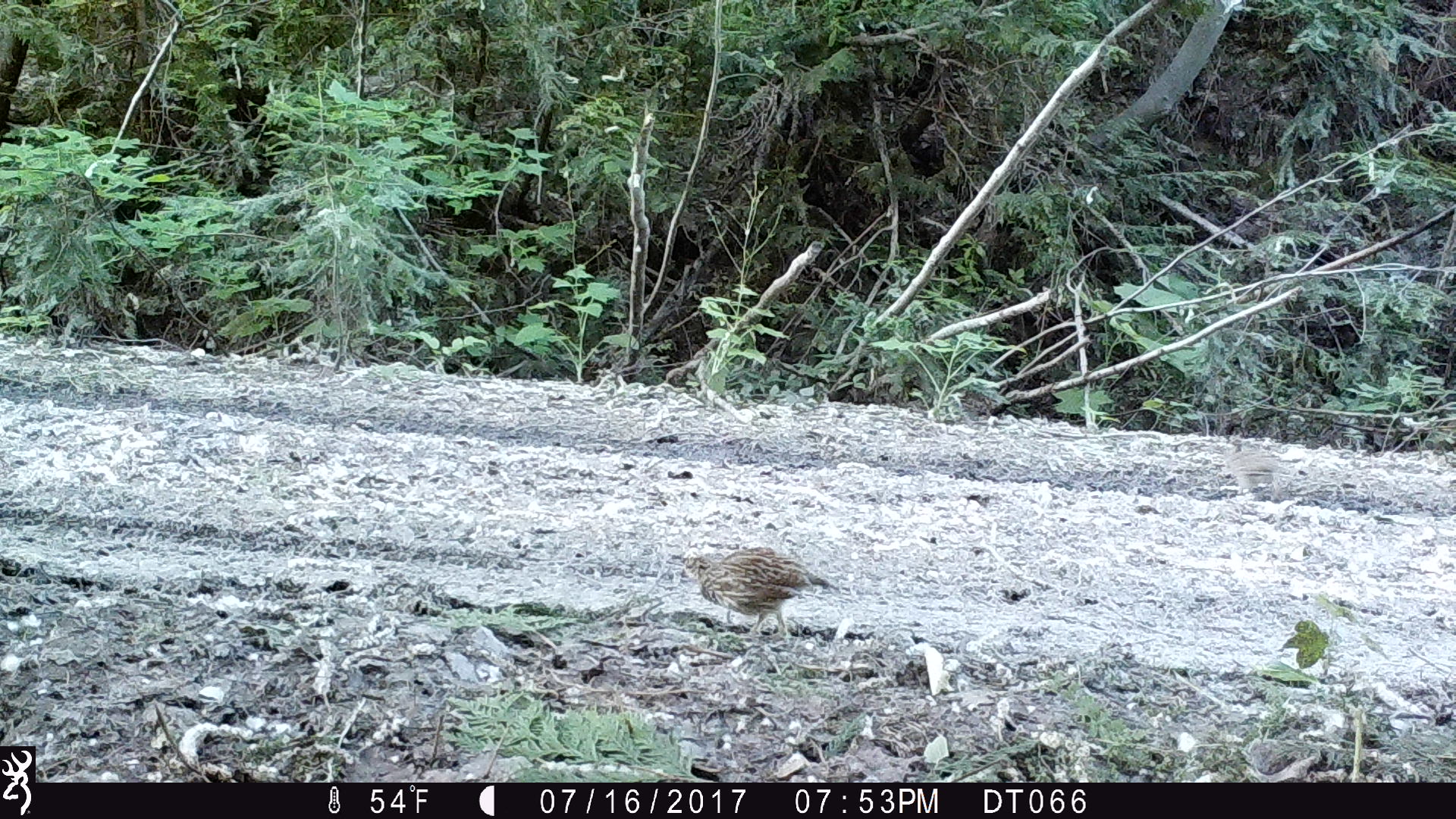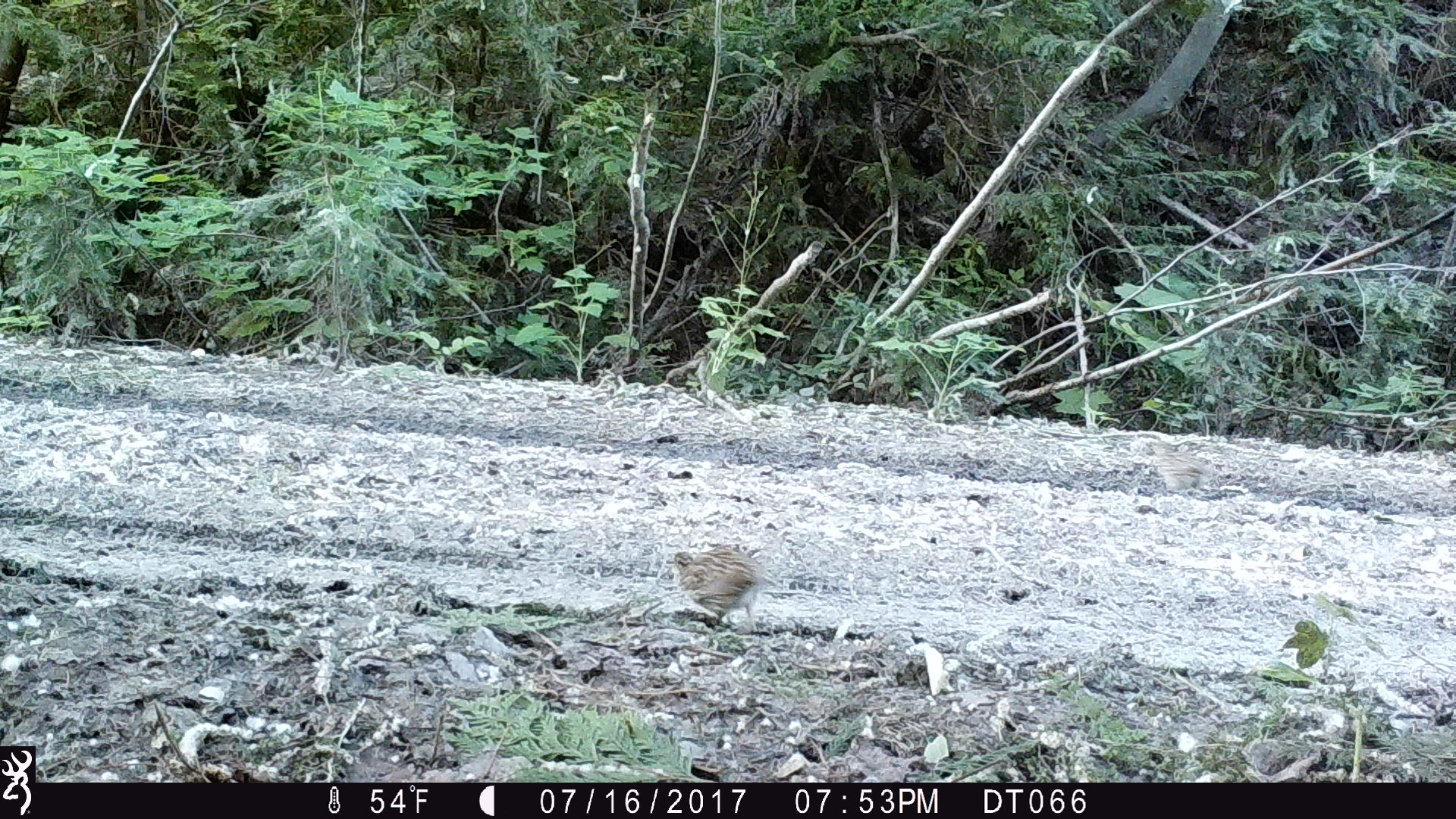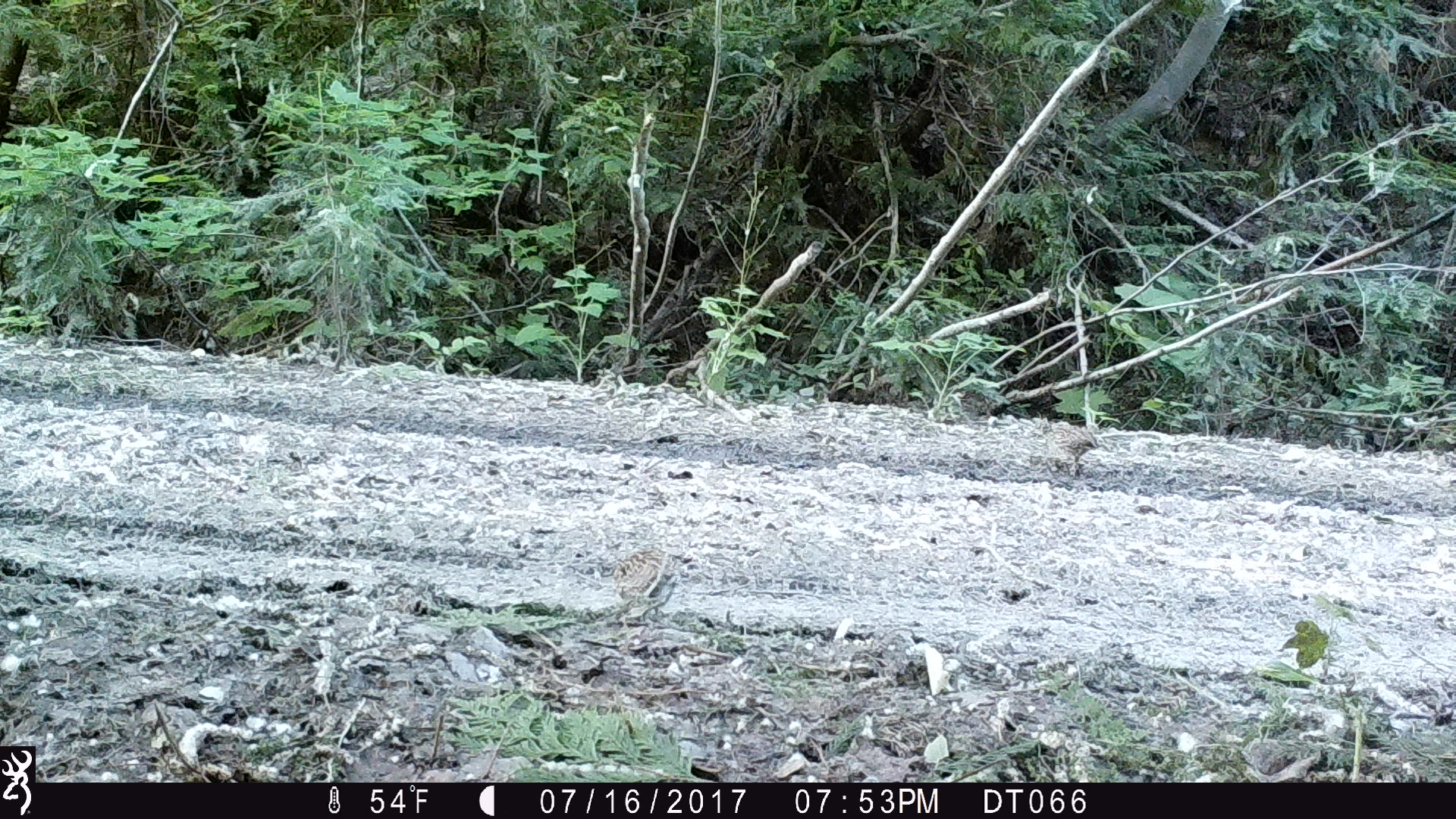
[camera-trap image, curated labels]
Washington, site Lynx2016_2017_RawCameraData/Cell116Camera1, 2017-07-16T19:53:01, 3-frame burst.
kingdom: Animalia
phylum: Chordata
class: Aves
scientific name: Aves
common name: birds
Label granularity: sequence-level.